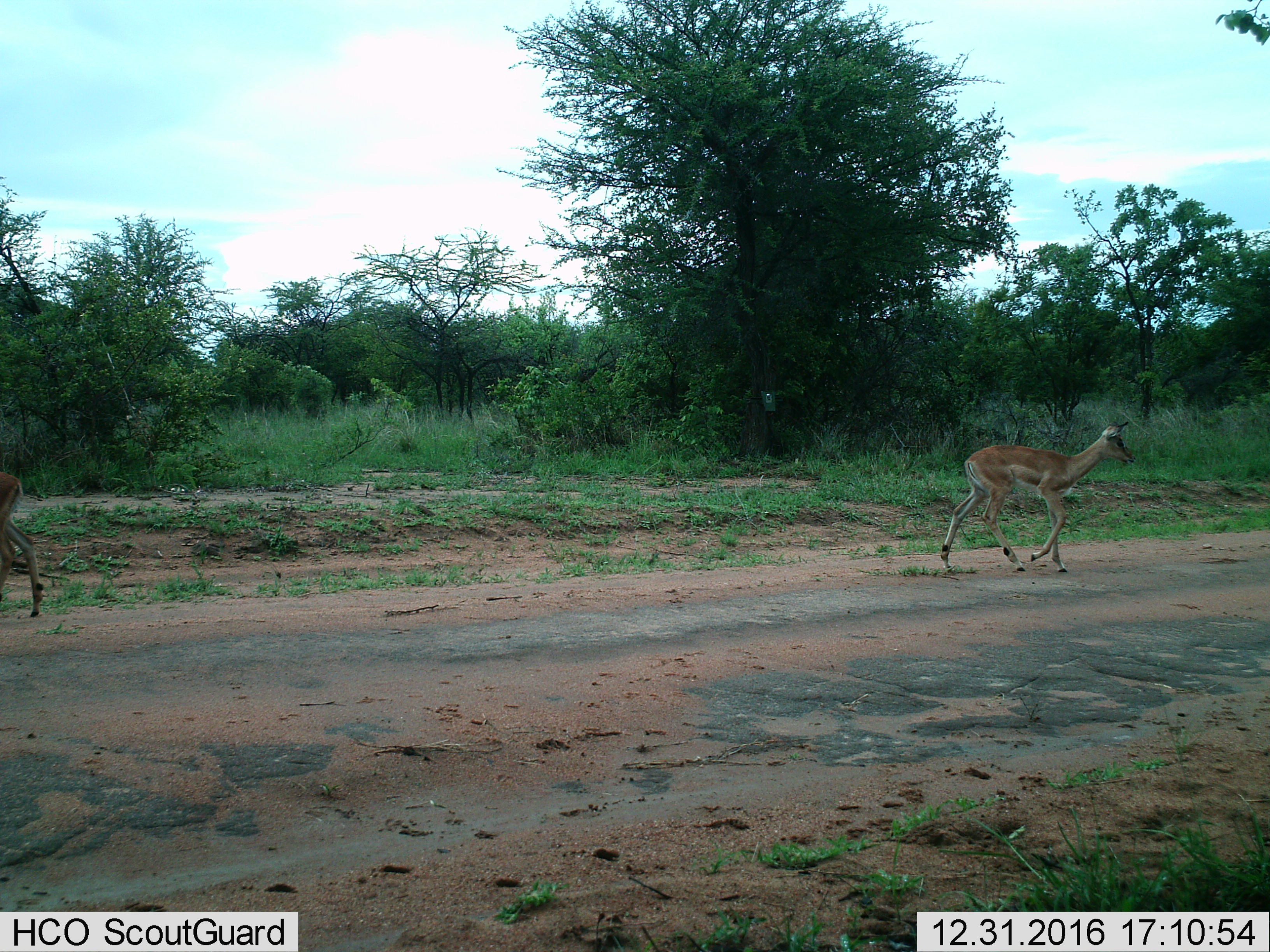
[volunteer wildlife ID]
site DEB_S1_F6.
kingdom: Animalia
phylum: Chordata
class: Mammalia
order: Artiodactyla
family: Bovidae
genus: Aepyceros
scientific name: Aepyceros melampus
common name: impala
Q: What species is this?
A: Impala (Aepyceros melampus).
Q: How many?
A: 2.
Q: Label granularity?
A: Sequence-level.